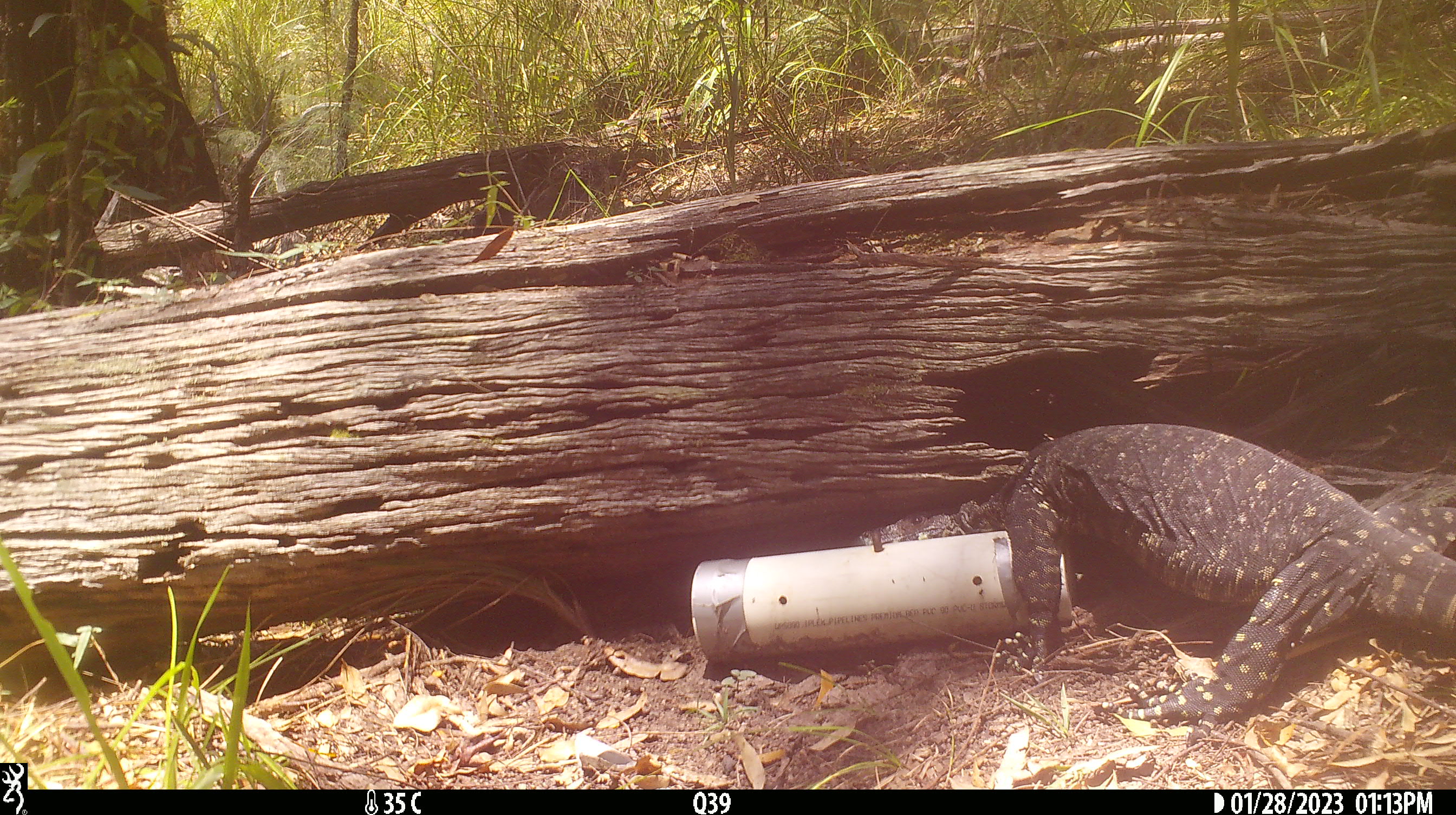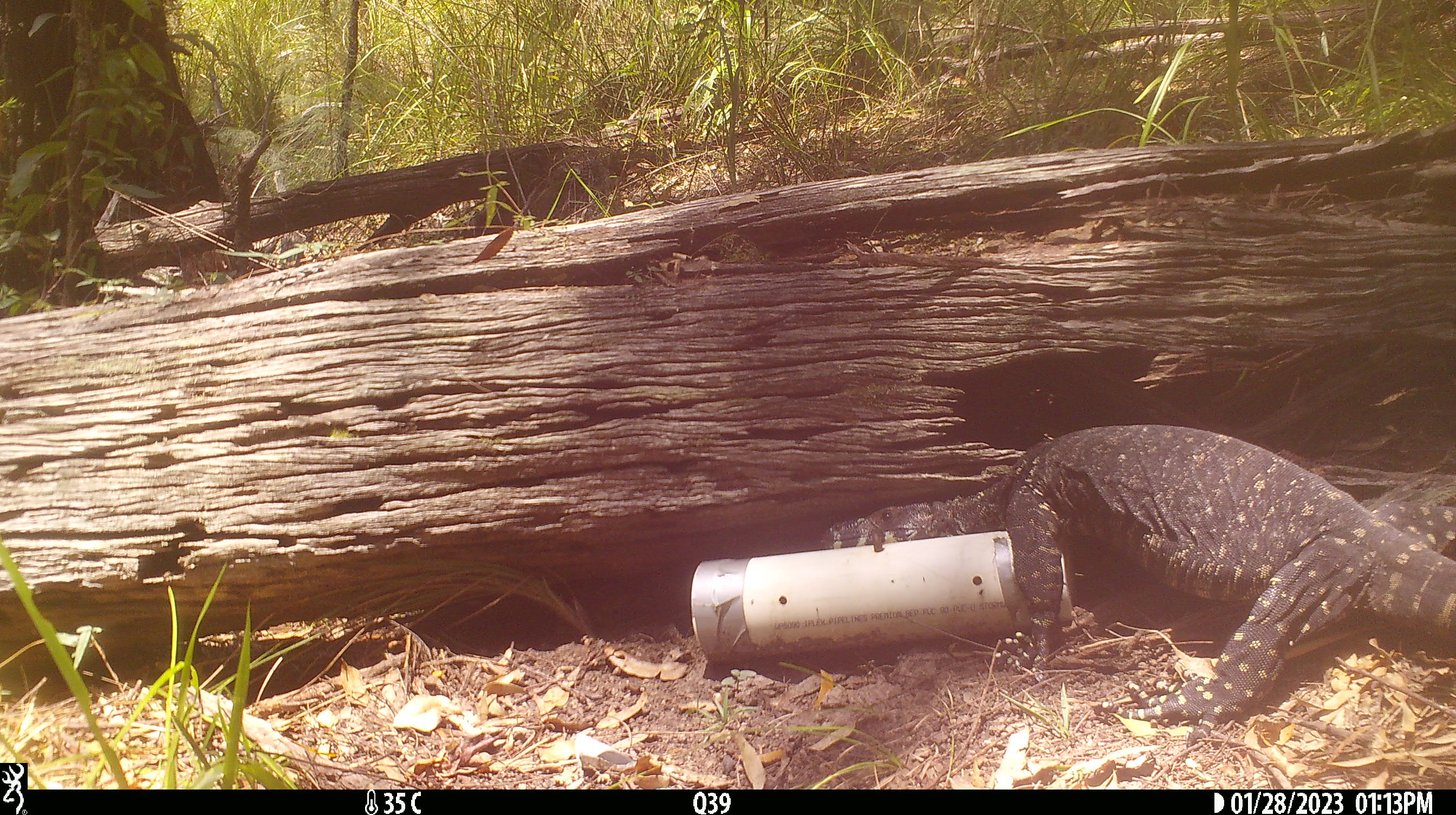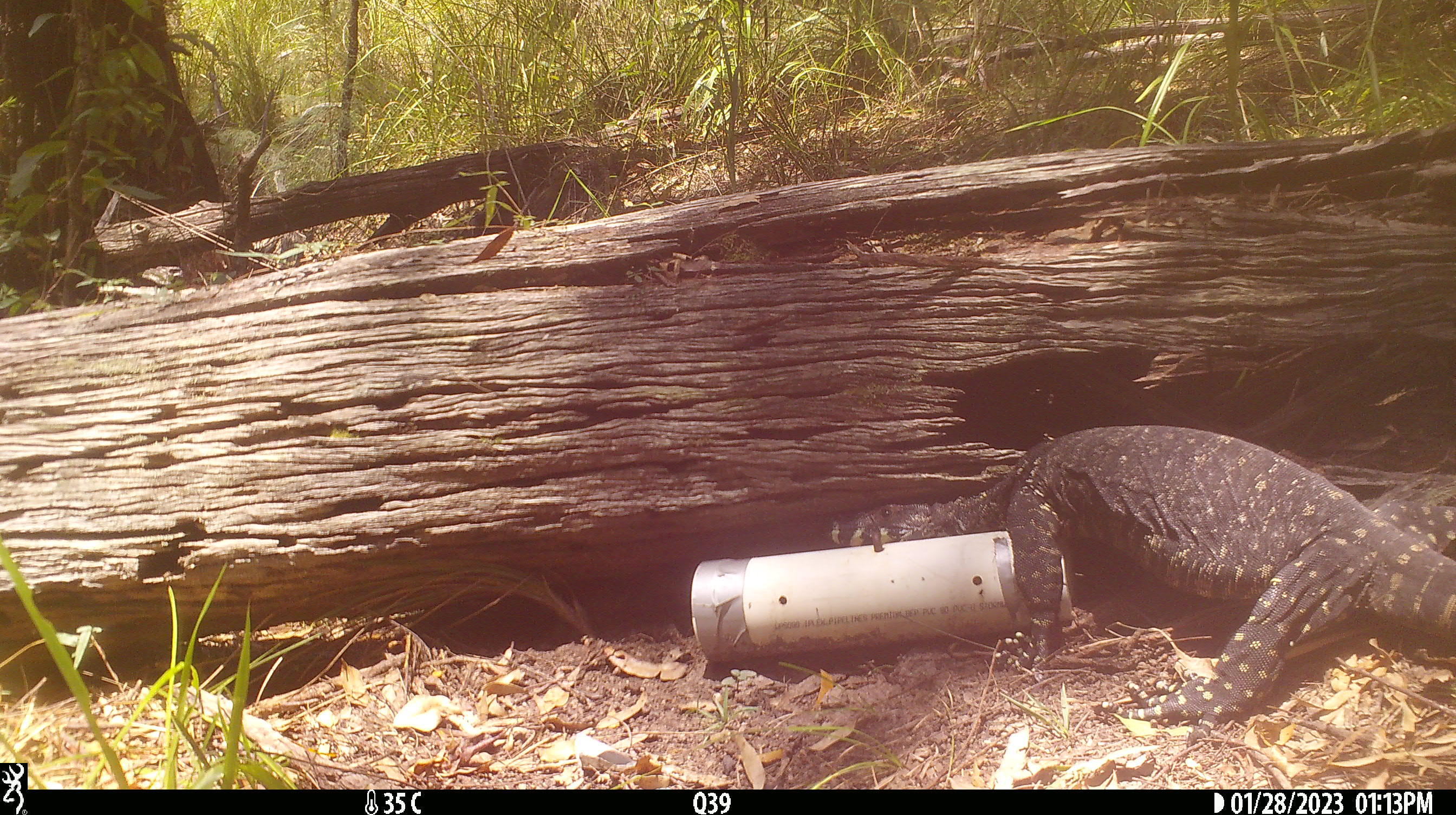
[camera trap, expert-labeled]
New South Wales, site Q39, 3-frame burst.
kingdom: Animalia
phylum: Chordata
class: Reptilia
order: Squamata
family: Varanidae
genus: Varanus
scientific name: Varanus varius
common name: lace monitor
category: goanna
Goanna (lace monitor) (Varanus varius).